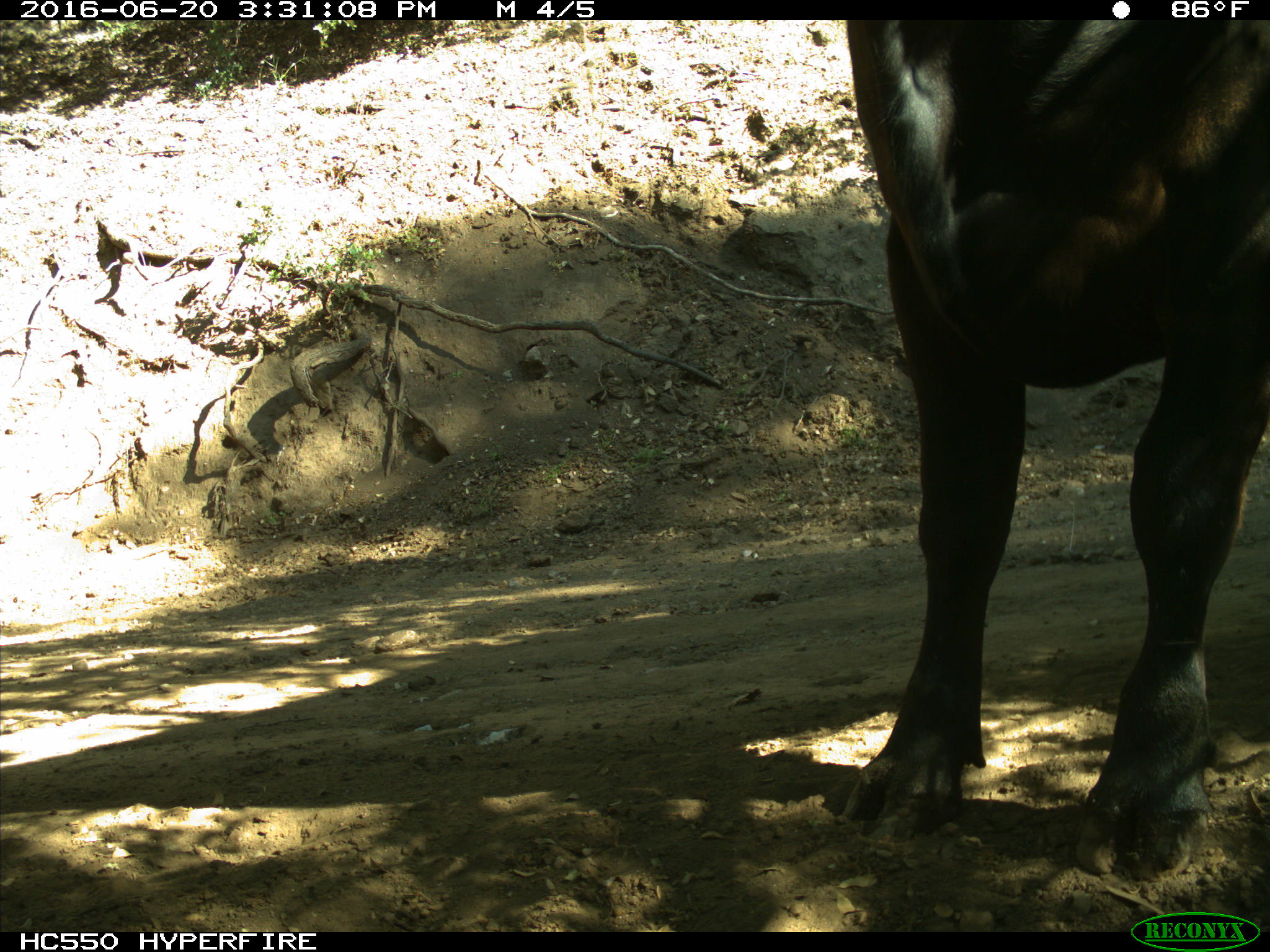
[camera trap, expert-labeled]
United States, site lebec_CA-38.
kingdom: Animalia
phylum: Chordata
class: Mammalia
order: Artiodactyla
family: Bovidae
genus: Bos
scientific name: Bos taurus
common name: domestic cow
Bos taurus (domestic cow).